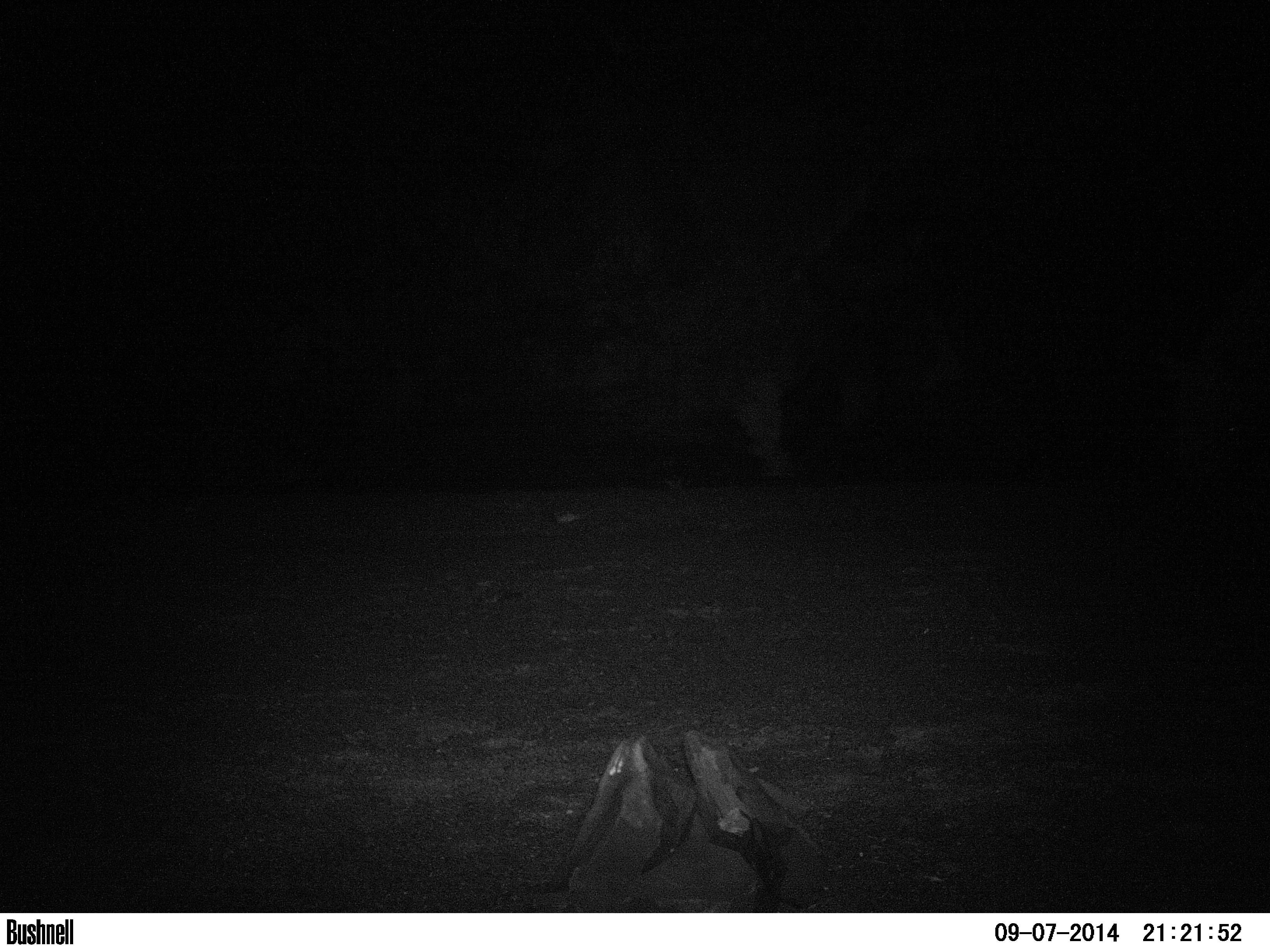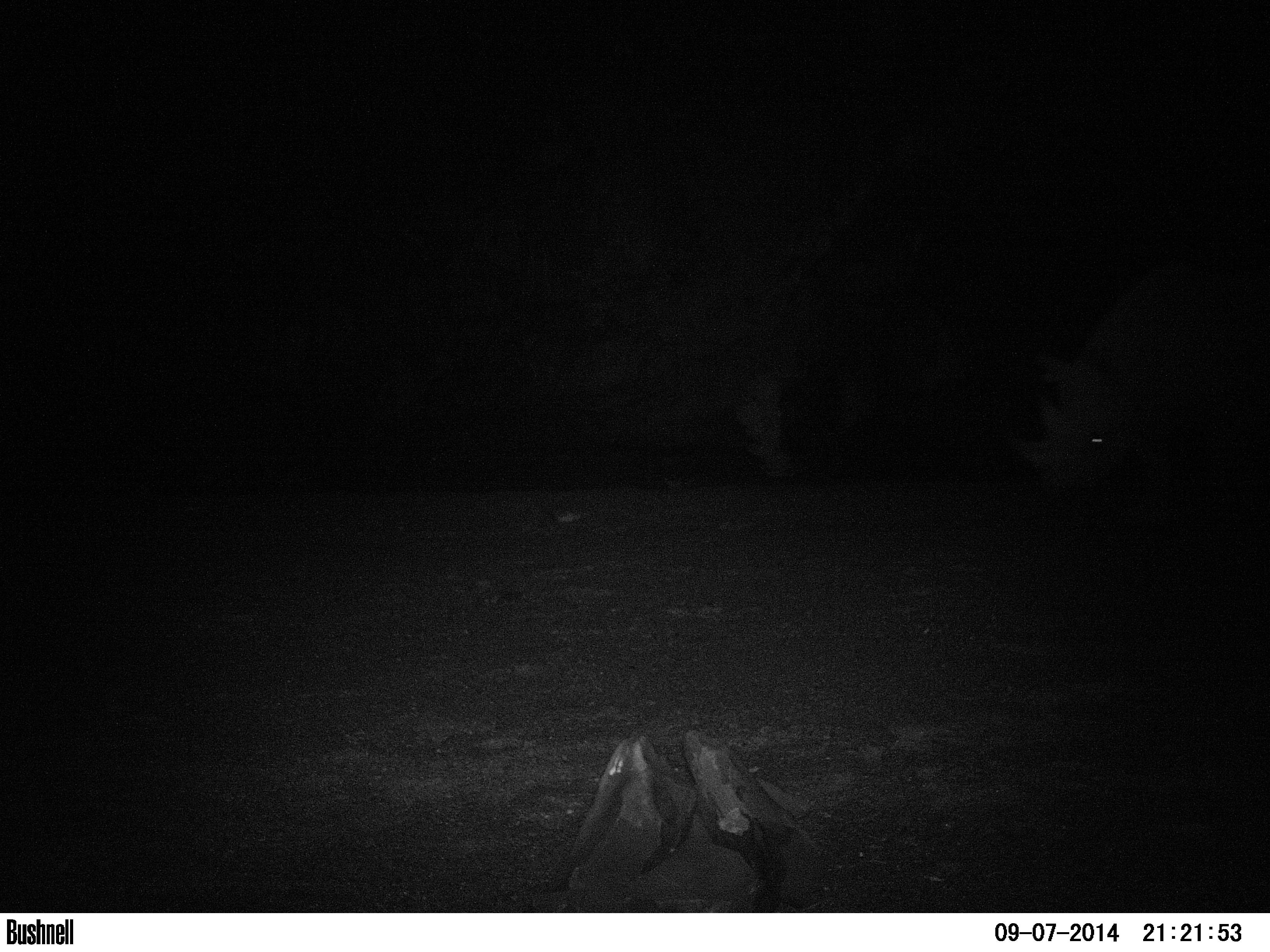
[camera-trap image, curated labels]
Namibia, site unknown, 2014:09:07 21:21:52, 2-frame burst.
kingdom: Animalia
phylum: Chordata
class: Mammalia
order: Perissodactyla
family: Rhinocerotidae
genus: Diceros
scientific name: Diceros bicornis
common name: black rhinoceros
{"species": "Diceros bicornis (black rhinoceros)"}